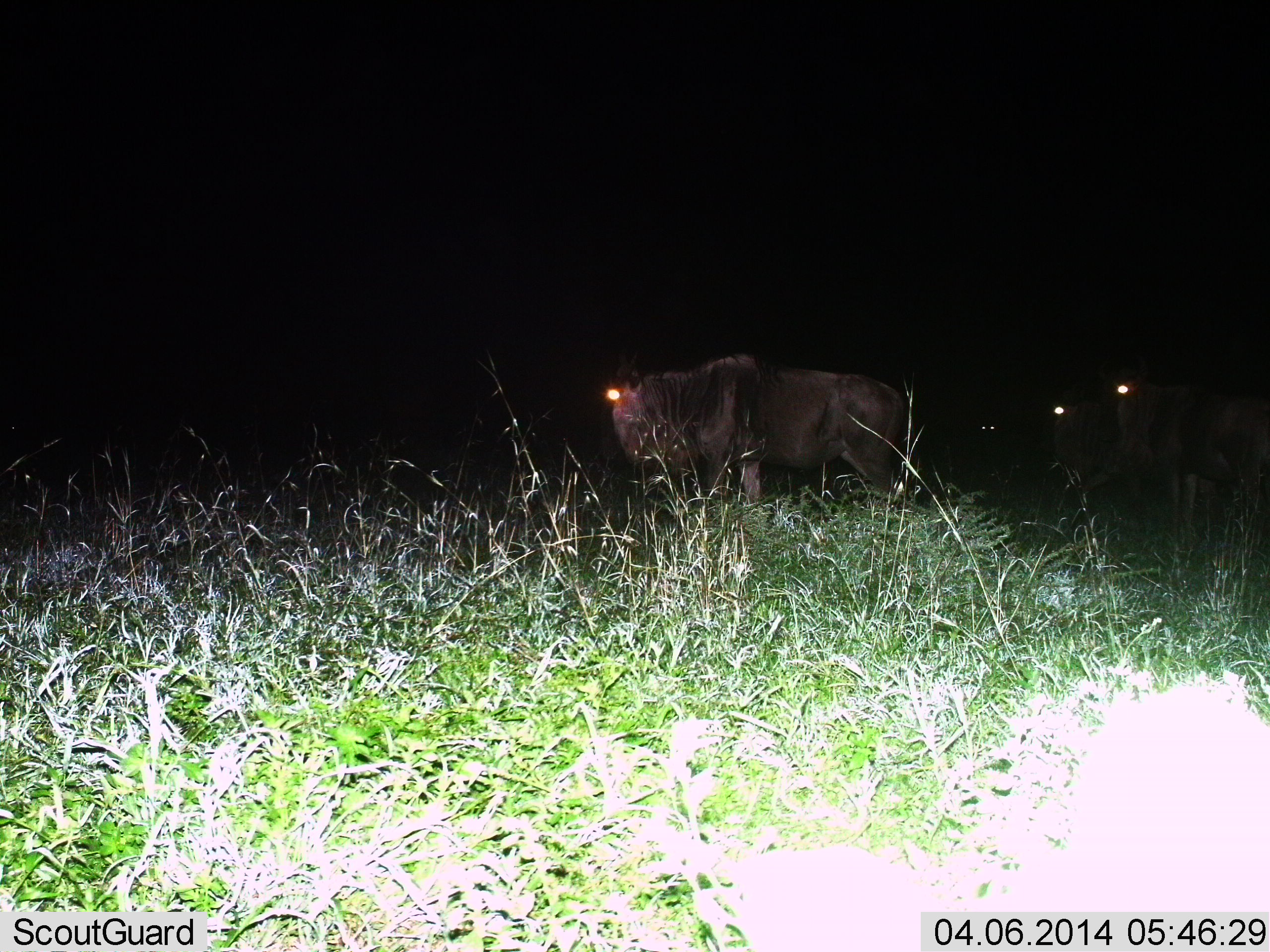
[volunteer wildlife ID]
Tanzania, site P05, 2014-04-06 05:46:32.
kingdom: Animalia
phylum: Chordata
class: Mammalia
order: Artiodactyla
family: Bovidae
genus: Connochaetes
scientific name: Connochaetes taurinus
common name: blue wildebeest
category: wildebeest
Wildebeest (blue wildebeest) (Connochaetes taurinus), count 3. Behavior (volunteer vote fractions): standing 90%, resting 0%, moving 10%, interacting 0%. Young present (vote fraction): 0%. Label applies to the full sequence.